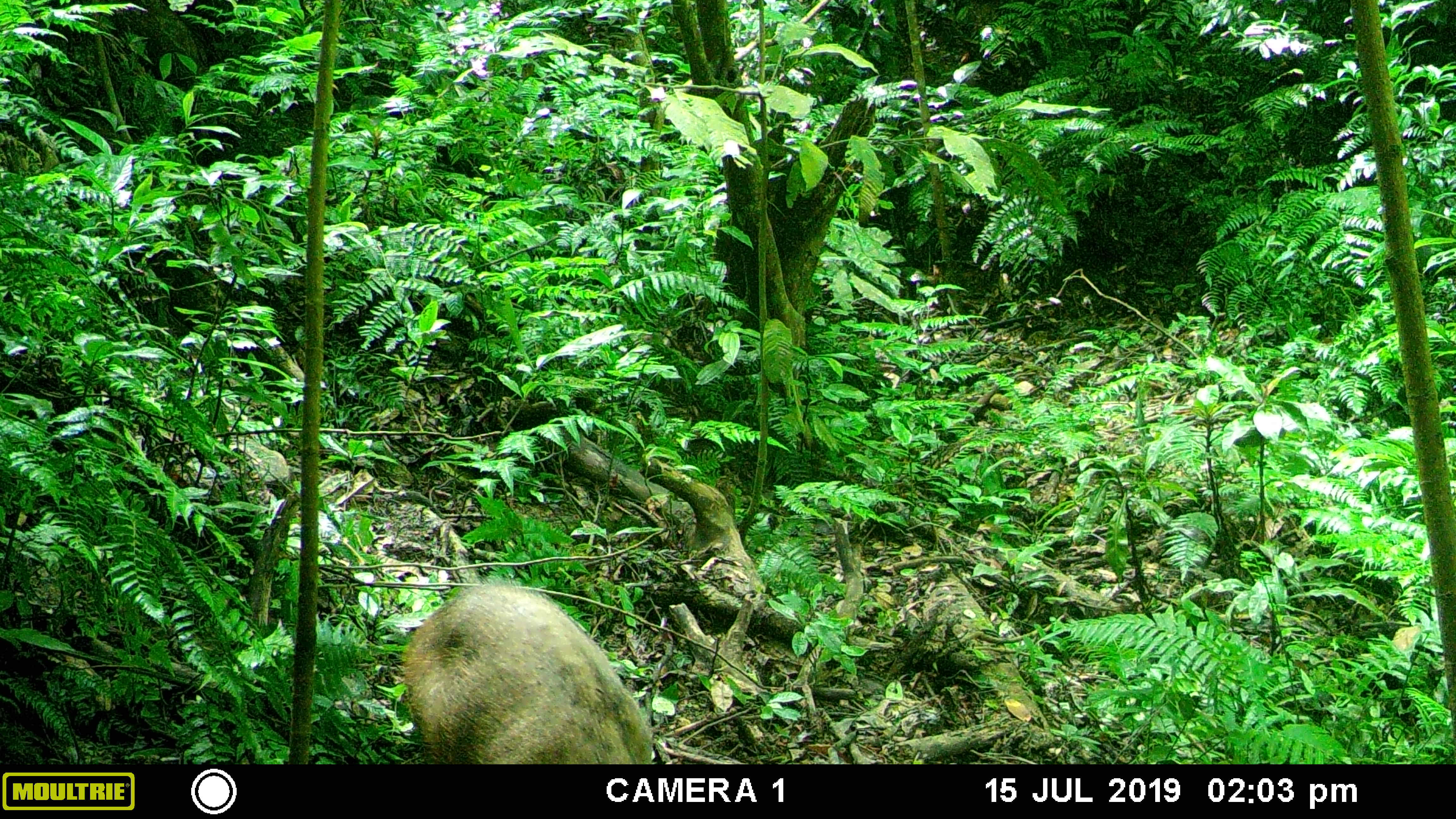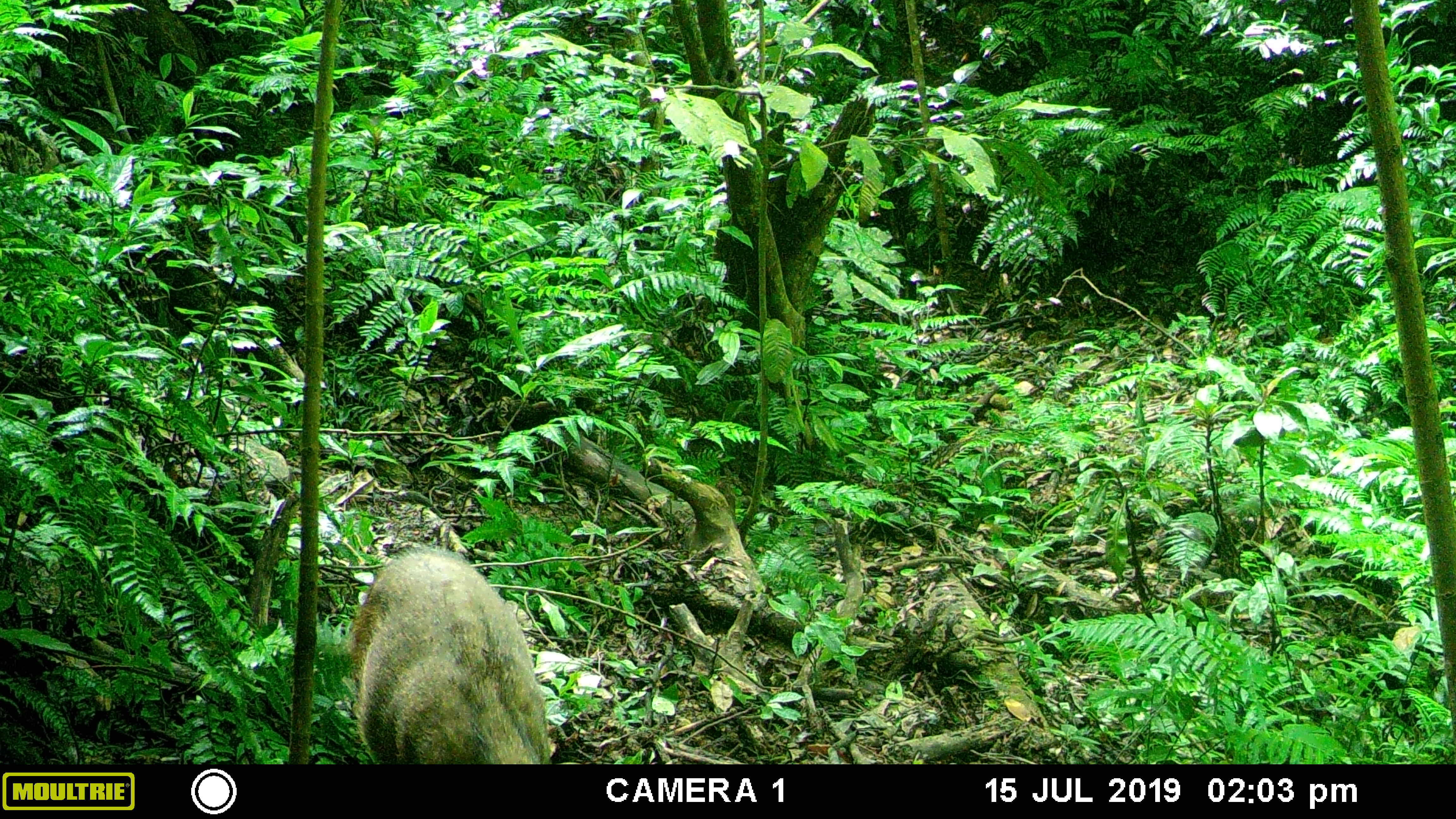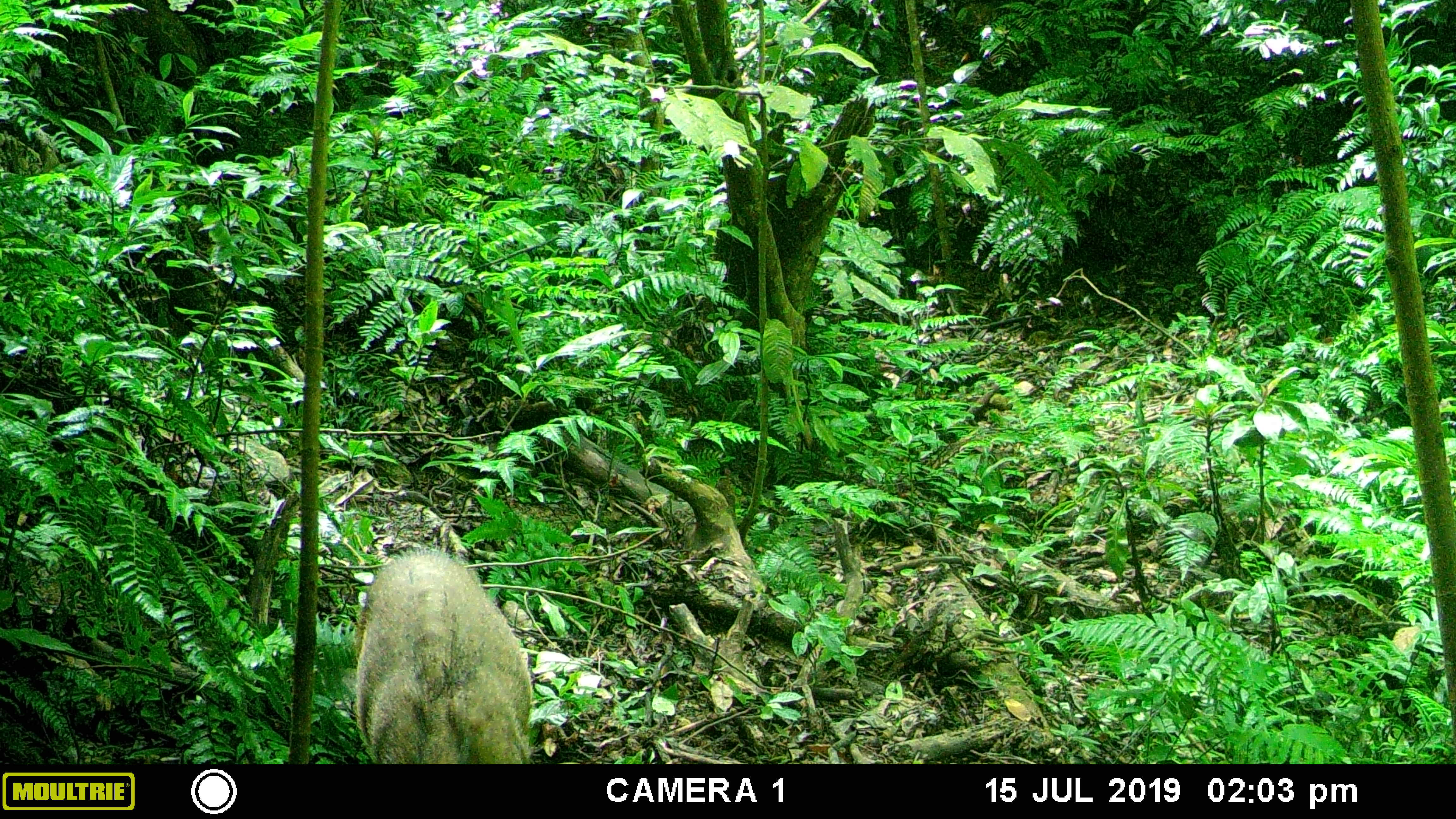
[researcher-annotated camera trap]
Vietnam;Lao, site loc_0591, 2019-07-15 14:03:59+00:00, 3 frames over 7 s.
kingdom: Animalia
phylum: Chordata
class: Mammalia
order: Artiodactyla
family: Suidae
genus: Sus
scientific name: Sus scrofa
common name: eurasian wild pig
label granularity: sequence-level